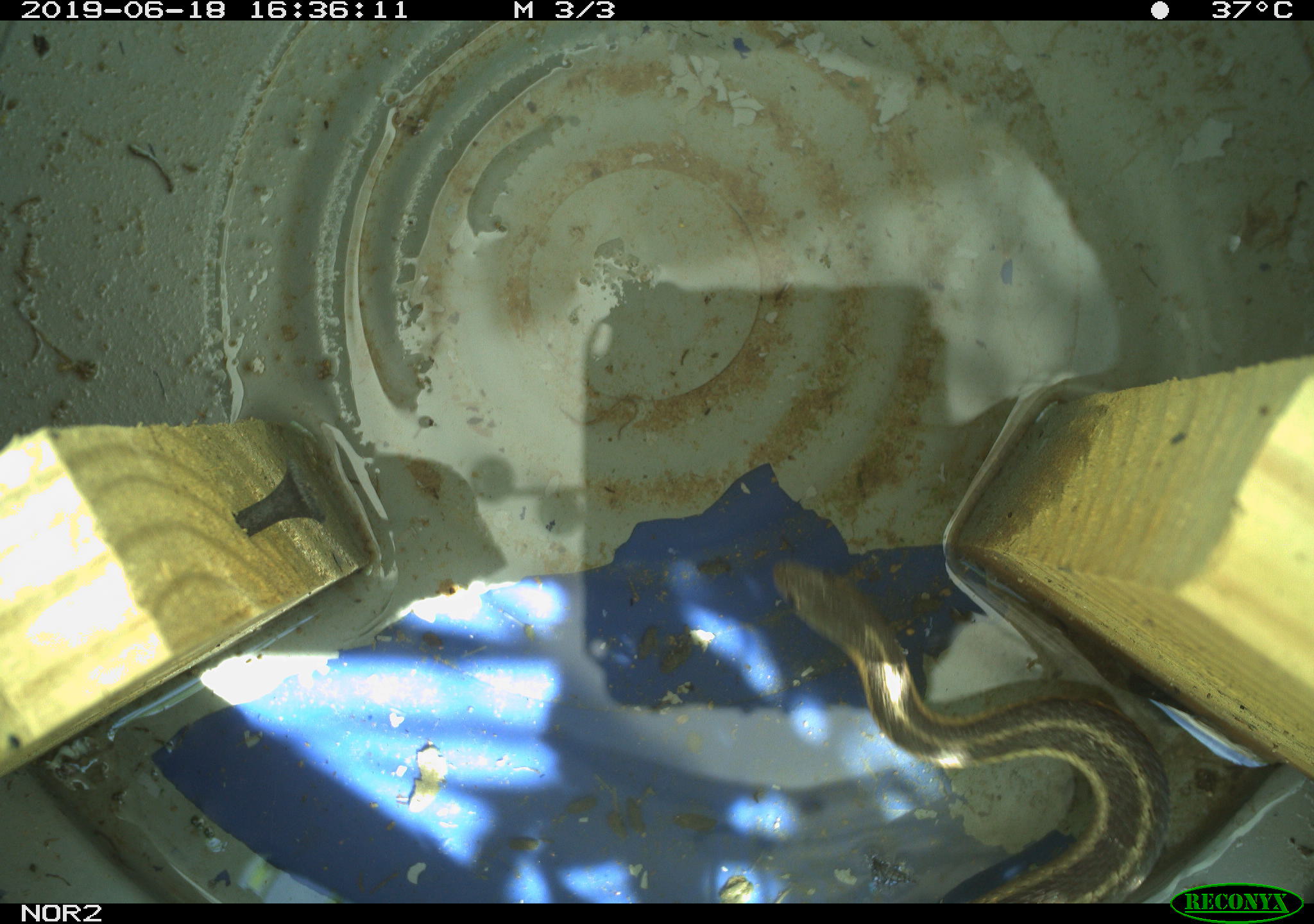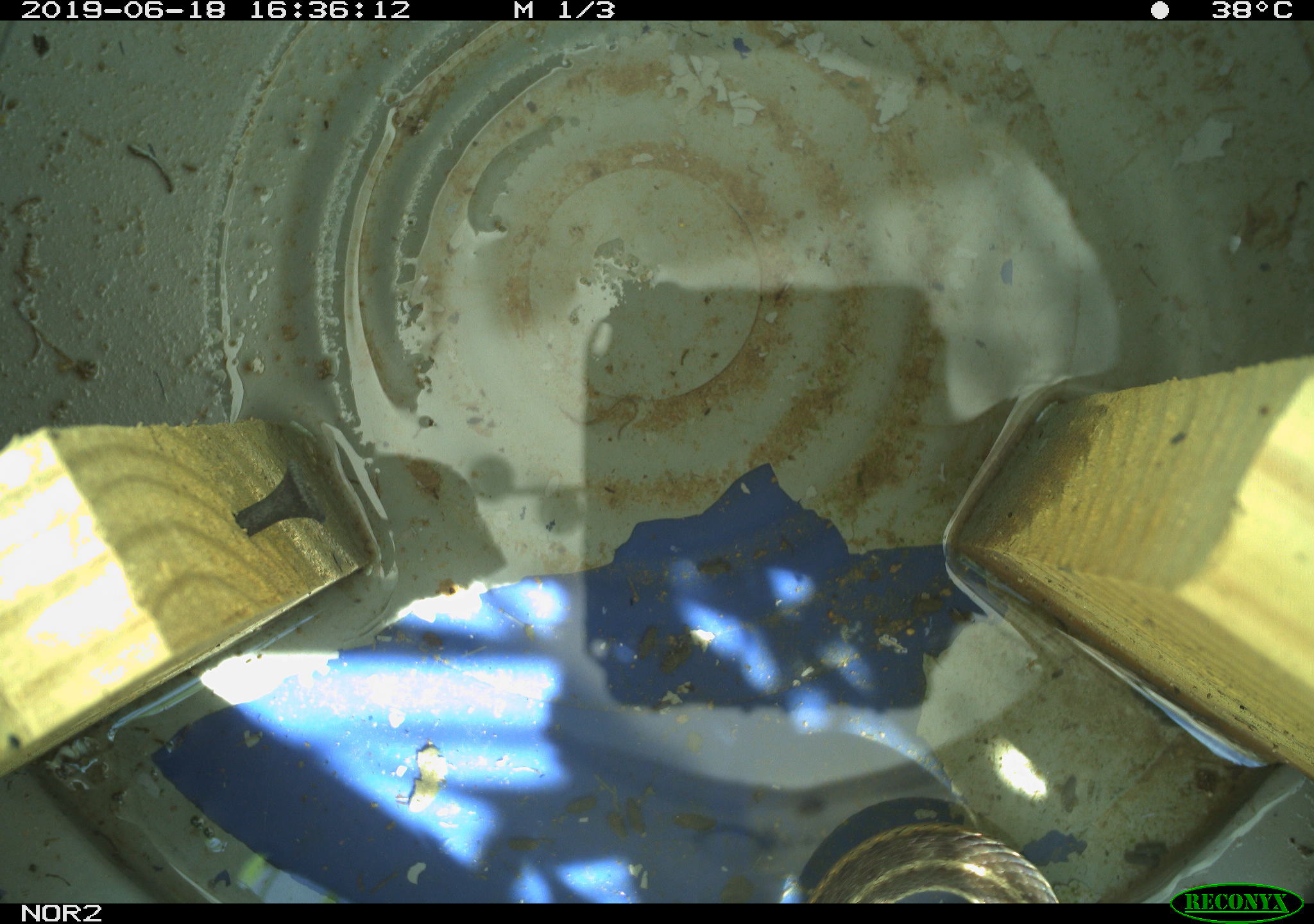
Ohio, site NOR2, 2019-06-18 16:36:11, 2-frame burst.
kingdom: Animalia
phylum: Chordata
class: Reptilia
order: Squamata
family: Colubridae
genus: Thamnophis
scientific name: Thamnophis sirtalis sirtalis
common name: eastern gartersnake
Eastern gartersnake (Thamnophis sirtalis sirtalis).